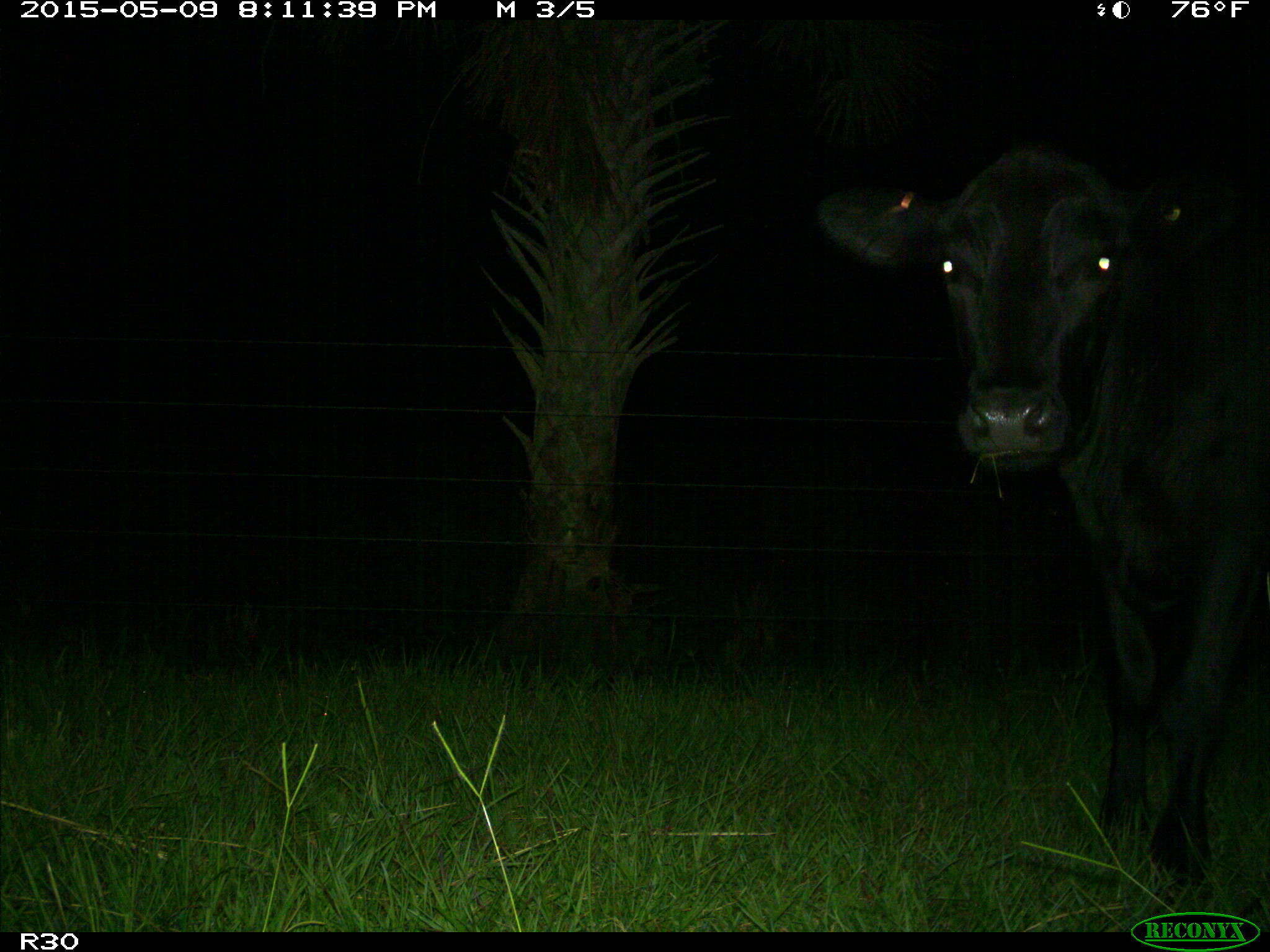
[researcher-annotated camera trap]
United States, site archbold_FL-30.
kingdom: Animalia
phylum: Chordata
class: Mammalia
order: Artiodactyla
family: Bovidae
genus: Bos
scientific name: Bos taurus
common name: domestic cow